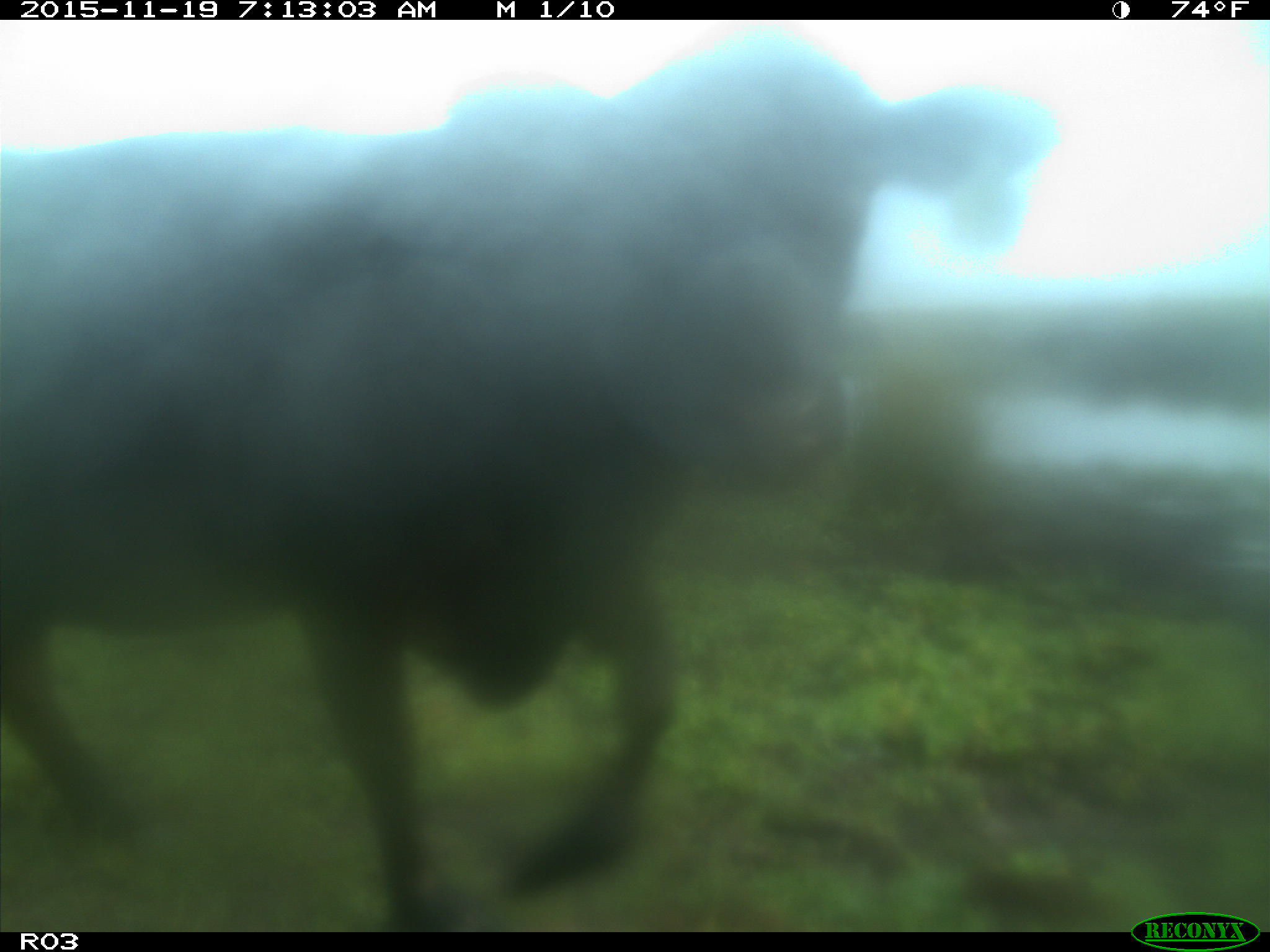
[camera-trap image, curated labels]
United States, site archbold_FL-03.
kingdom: Animalia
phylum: Chordata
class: Mammalia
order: Artiodactyla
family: Bovidae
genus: Bos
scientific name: Bos taurus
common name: domestic cow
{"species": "Bos taurus (domestic cow)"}